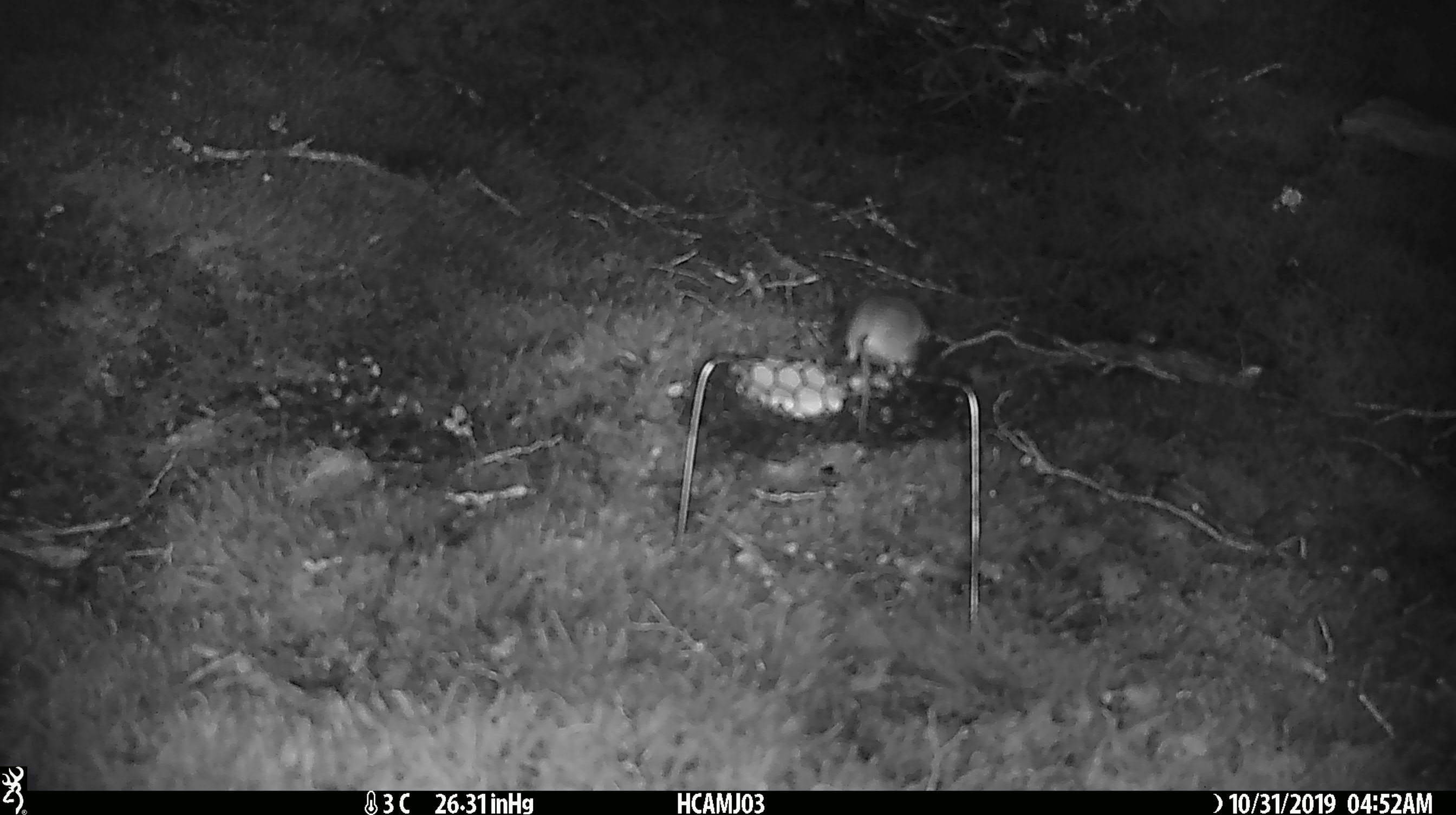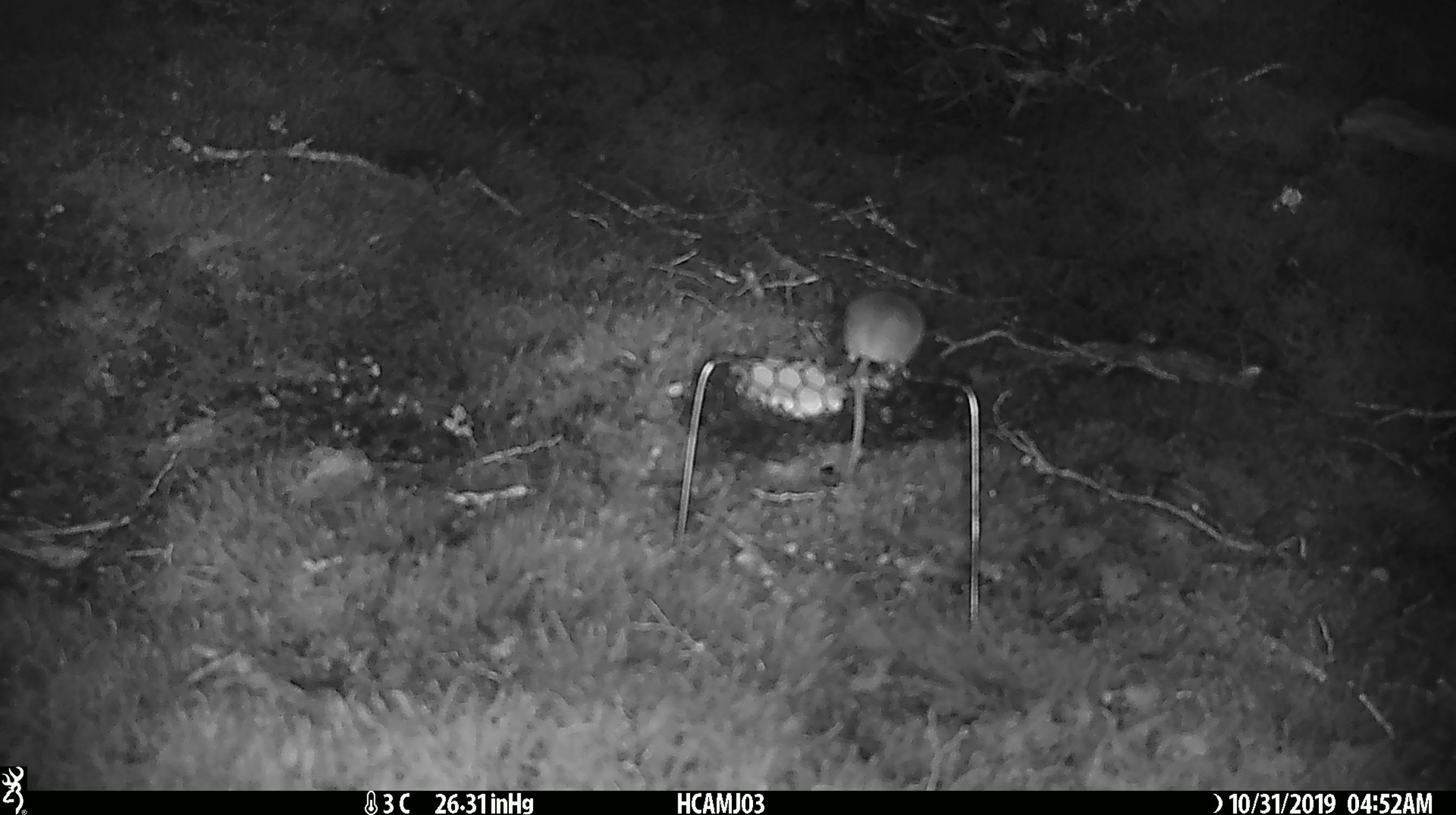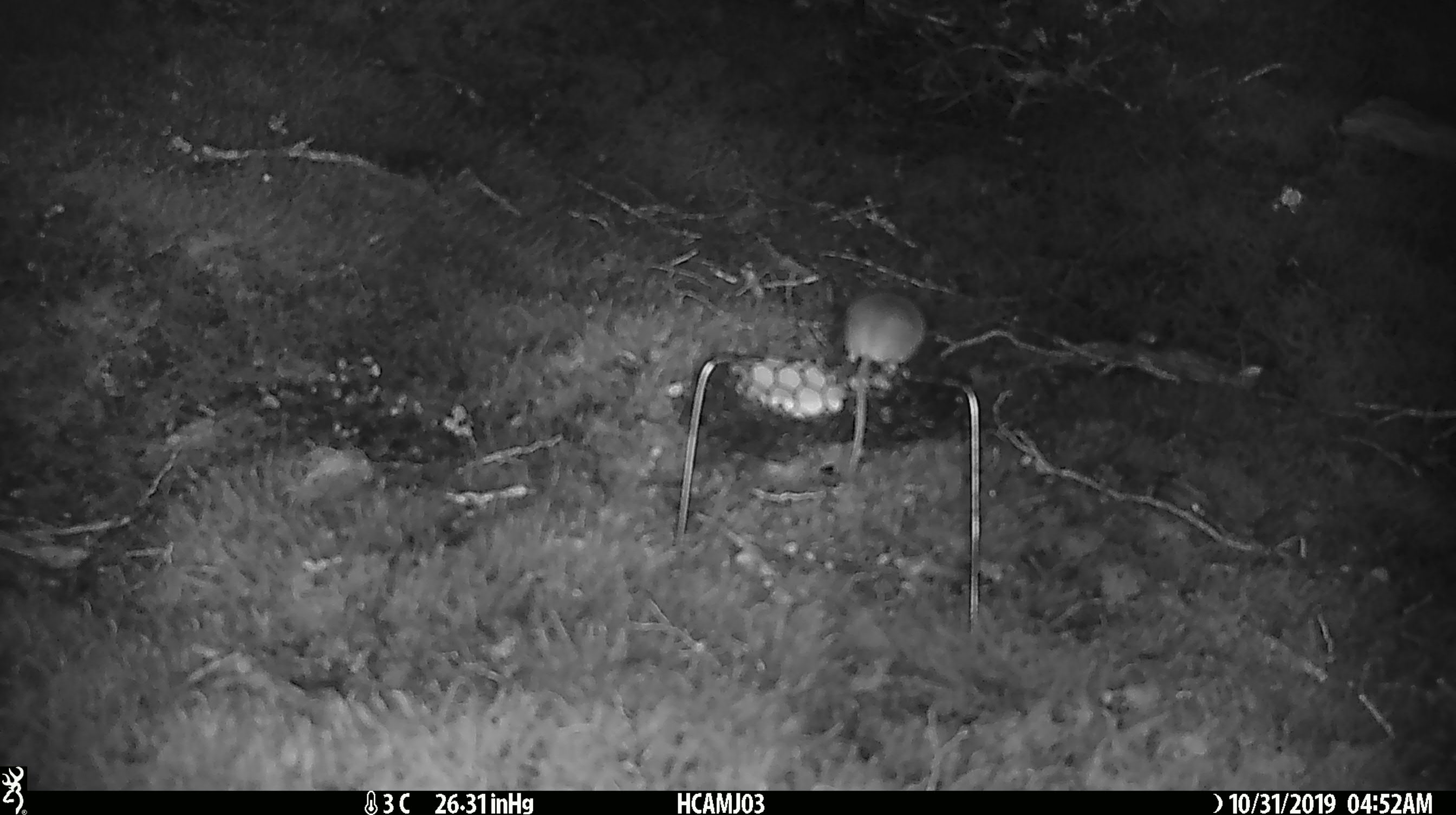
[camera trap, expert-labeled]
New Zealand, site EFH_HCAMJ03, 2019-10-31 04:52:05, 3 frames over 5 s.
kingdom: Animalia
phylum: Chordata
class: Mammalia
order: Rodentia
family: Muridae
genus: Mus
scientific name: Mus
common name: mouse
Mouse (Mus).